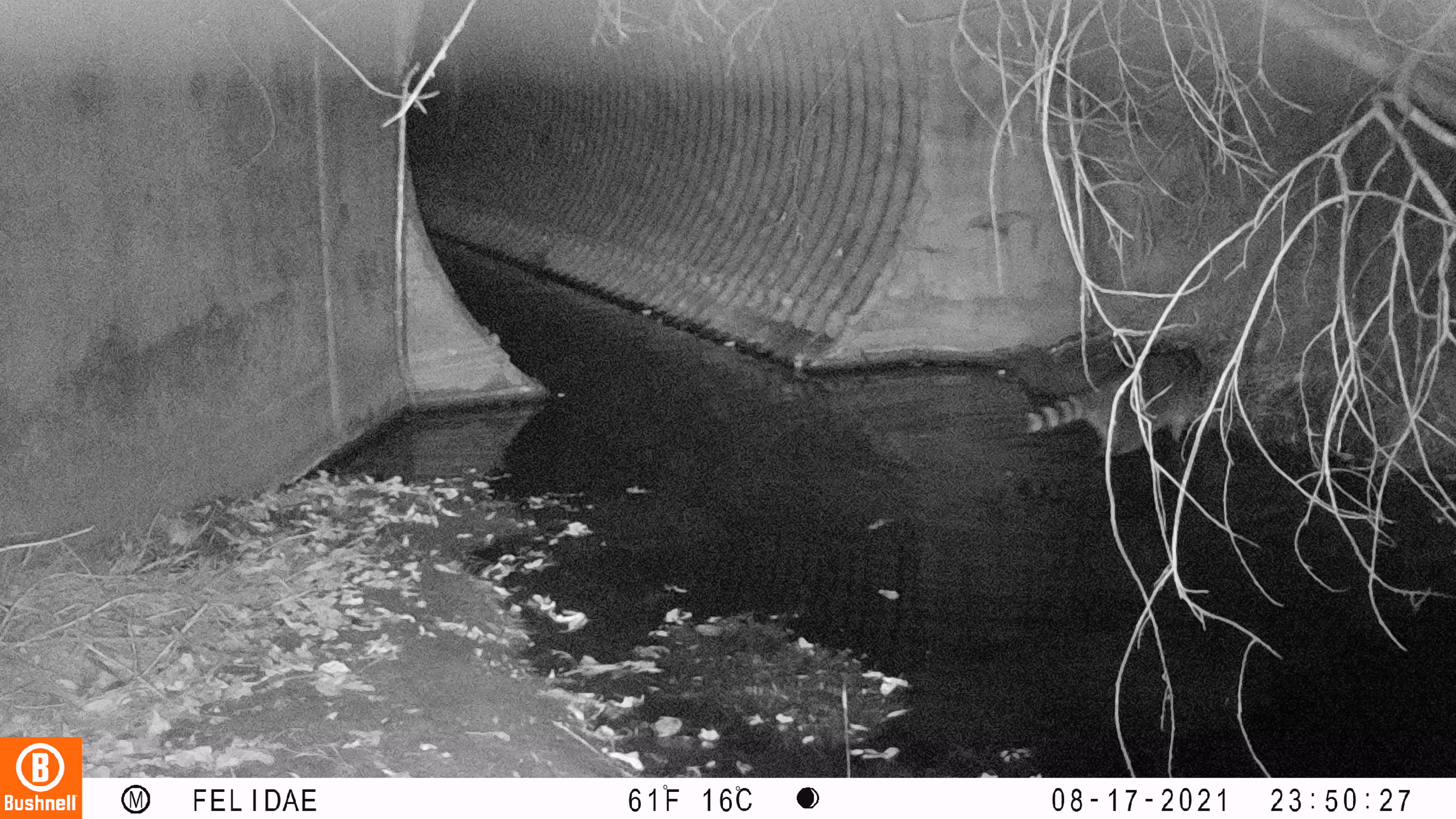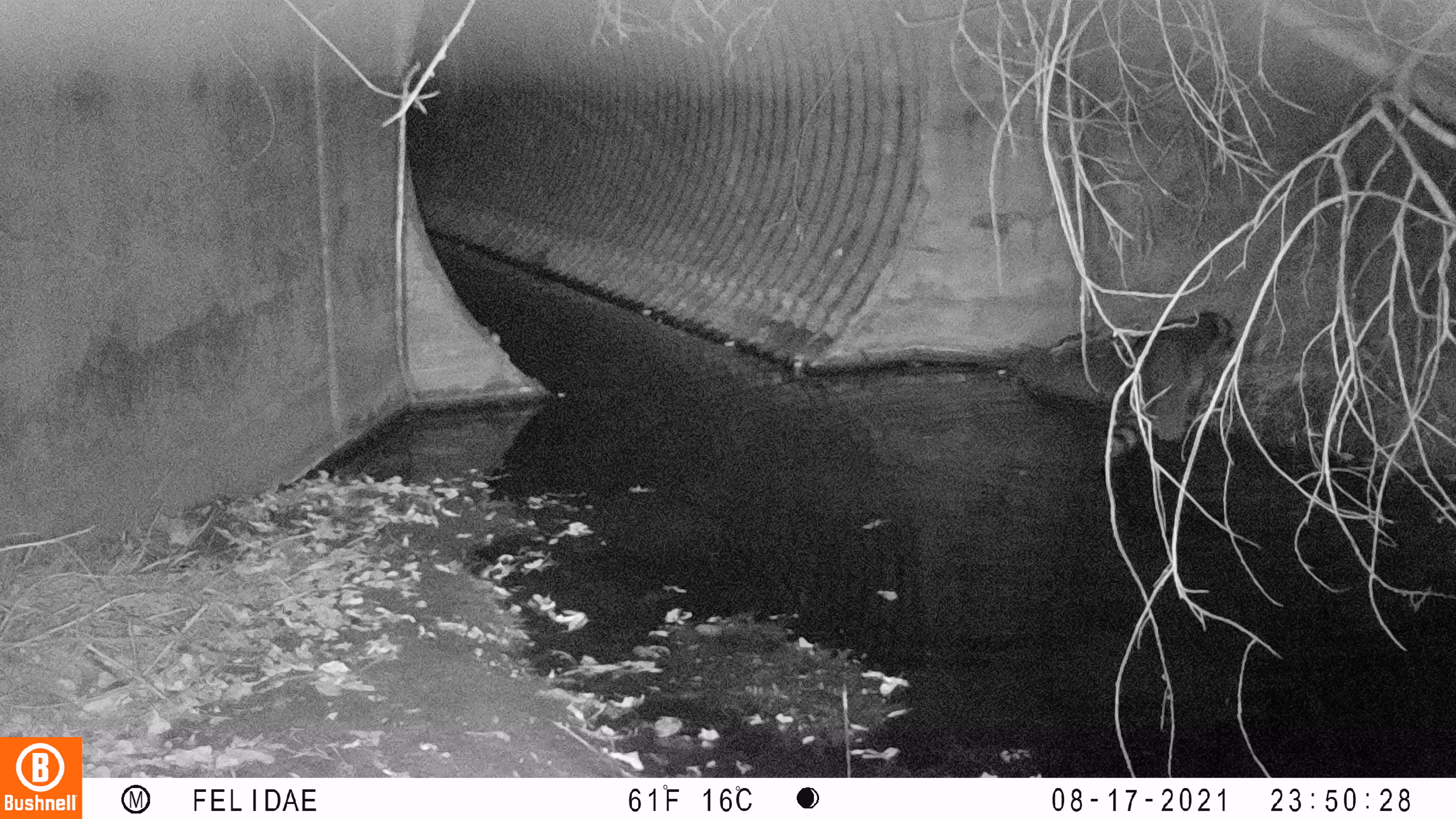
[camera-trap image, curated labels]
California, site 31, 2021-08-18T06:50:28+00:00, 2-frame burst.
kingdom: Animalia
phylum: Chordata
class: Mammalia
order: Carnivora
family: Procyonidae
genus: Procyon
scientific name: Procyon lotor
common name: raccoon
Raccoon (Procyon lotor).